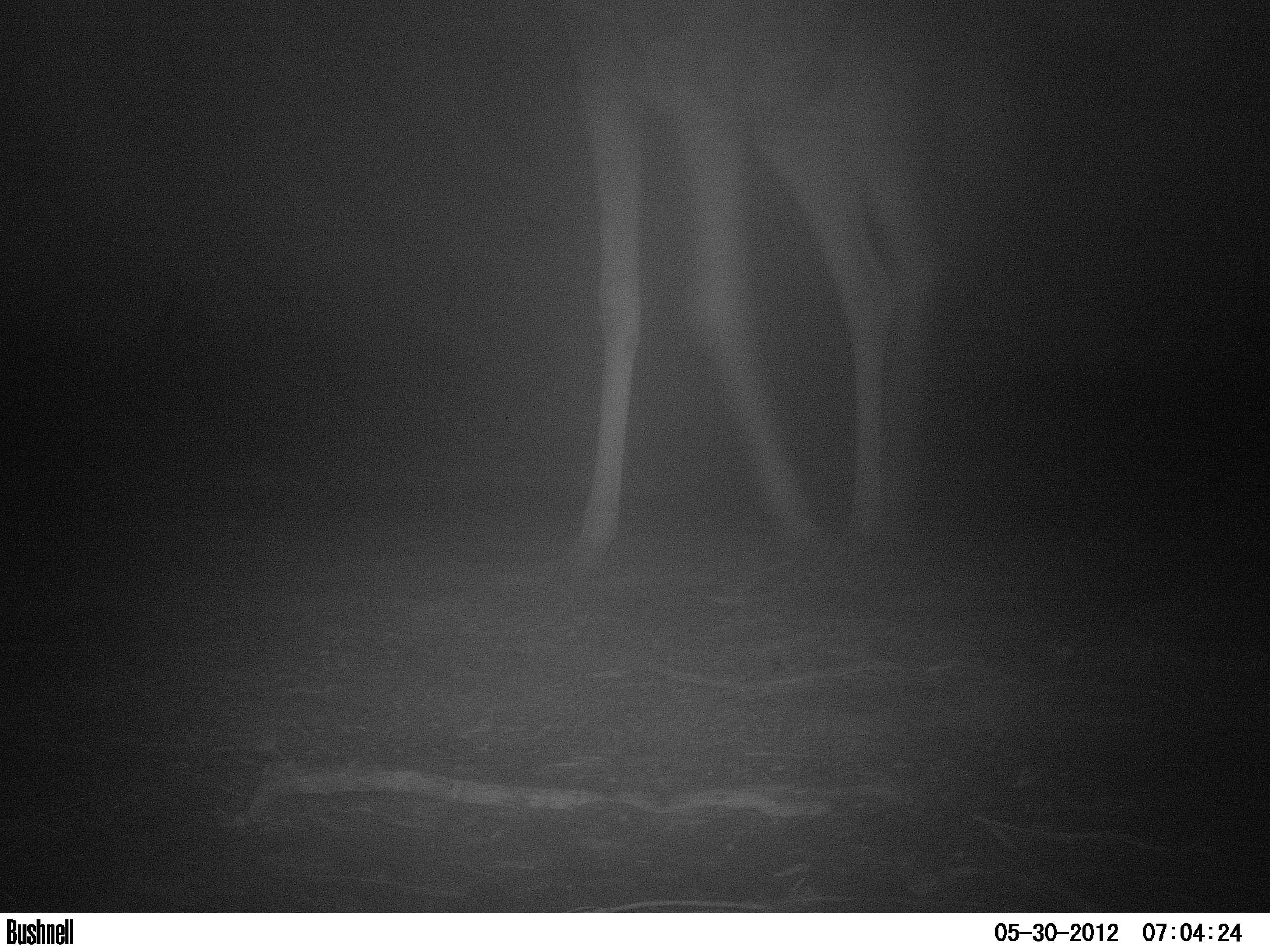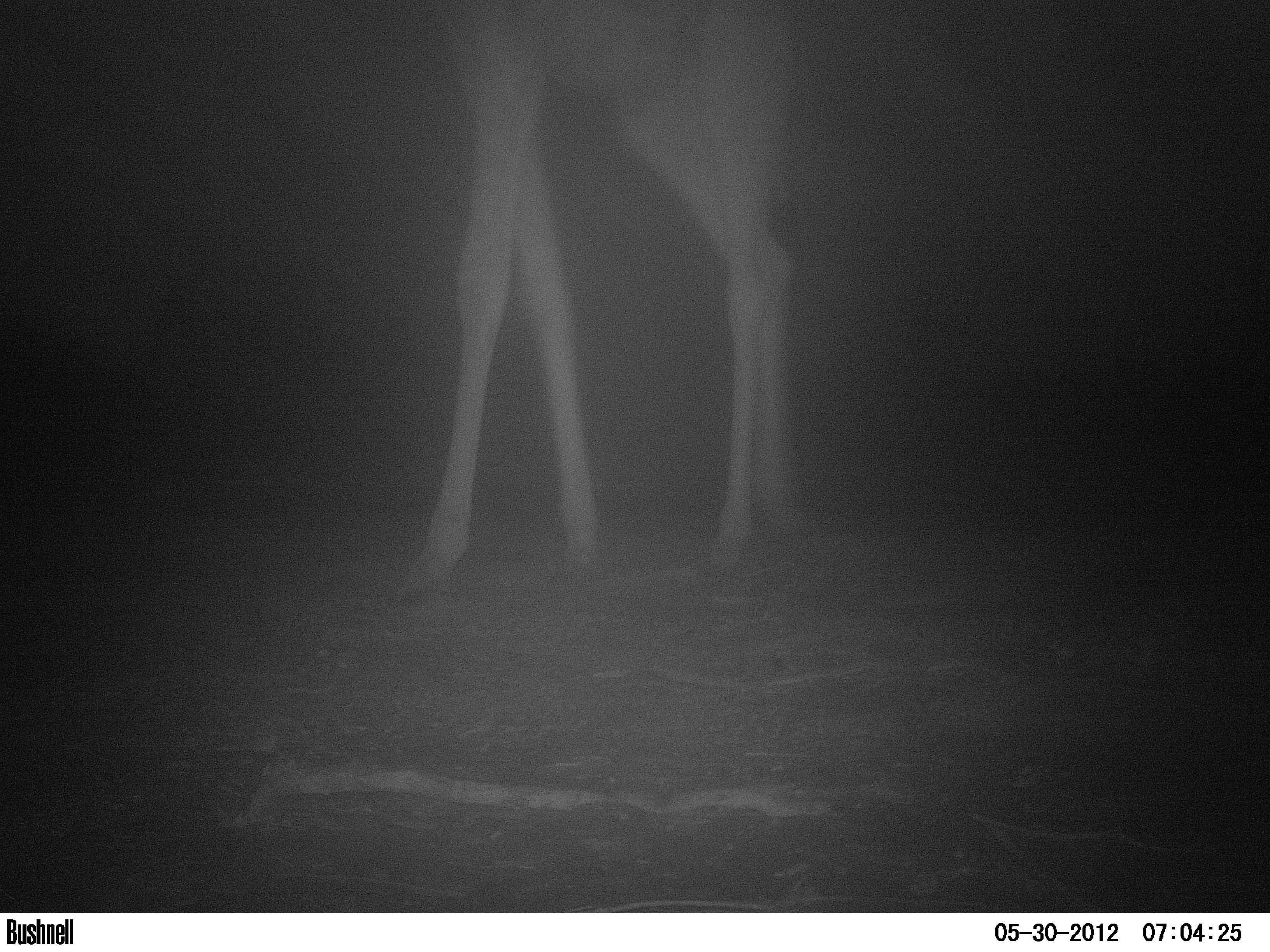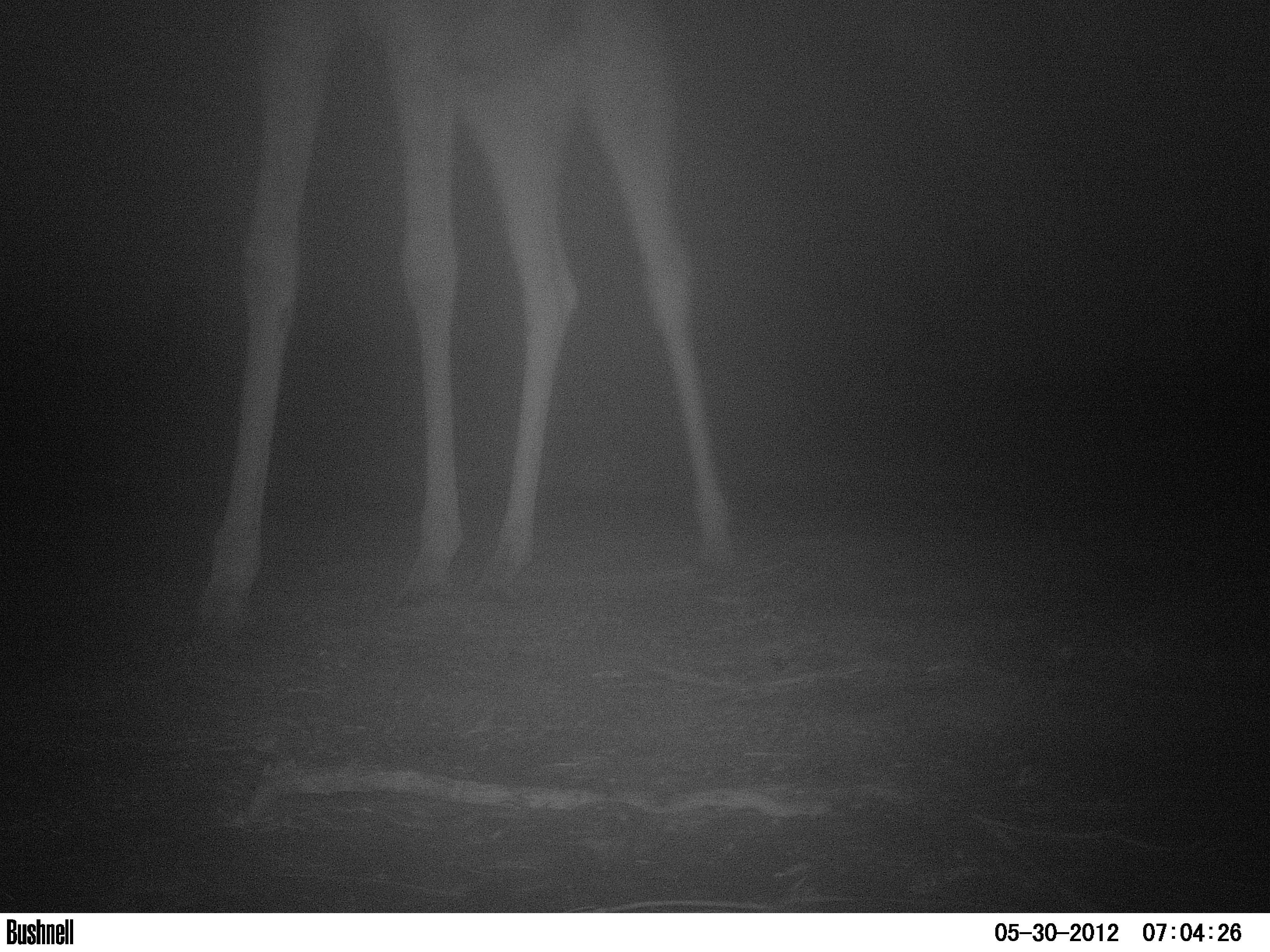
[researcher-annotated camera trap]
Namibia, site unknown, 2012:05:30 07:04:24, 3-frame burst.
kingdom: Animalia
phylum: Chordata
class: Mammalia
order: Artiodactyla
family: Giraffidae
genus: Giraffa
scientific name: Giraffa camelopardalis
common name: giraffe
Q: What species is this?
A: Giraffa camelopardalis (giraffe).